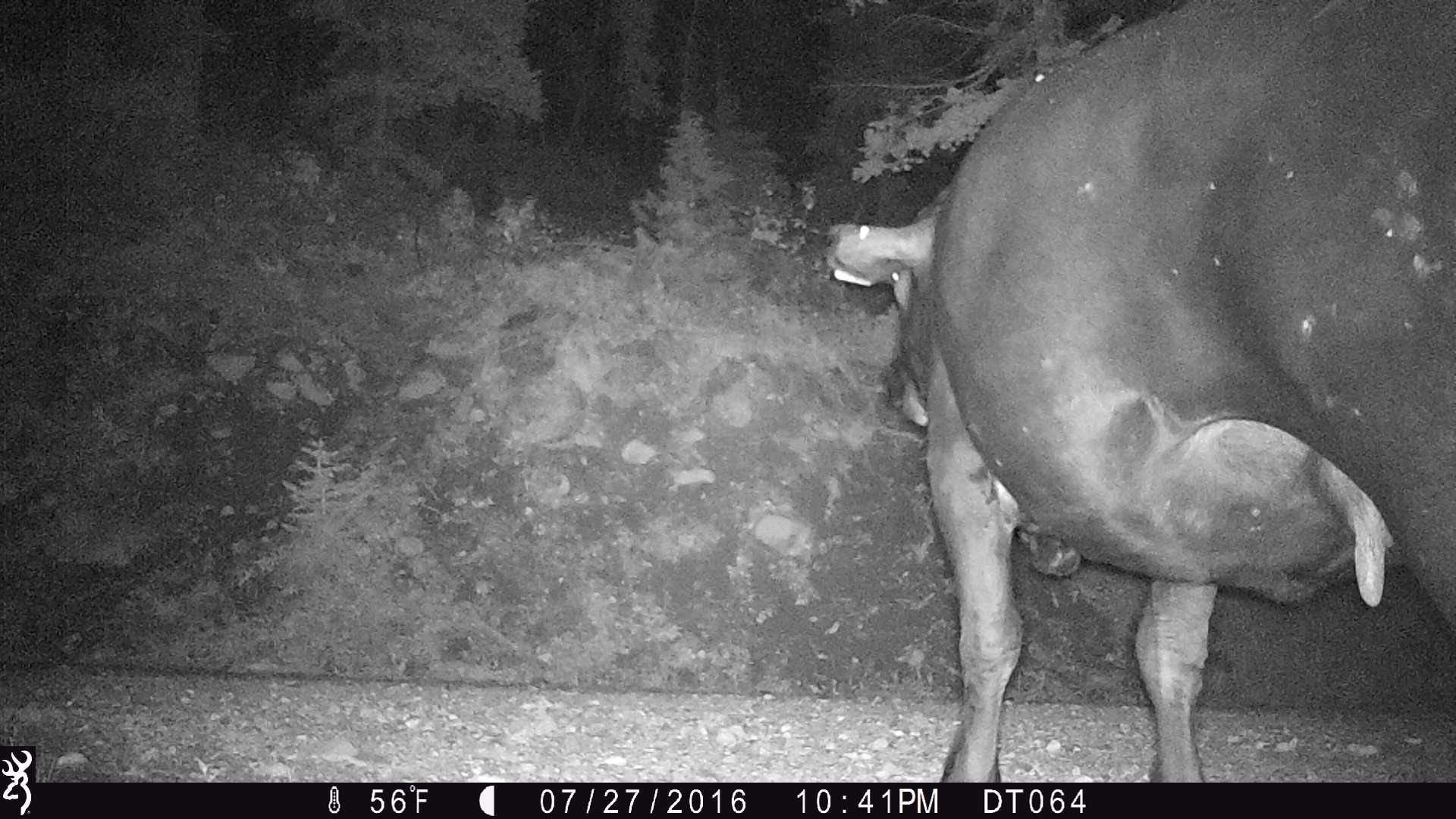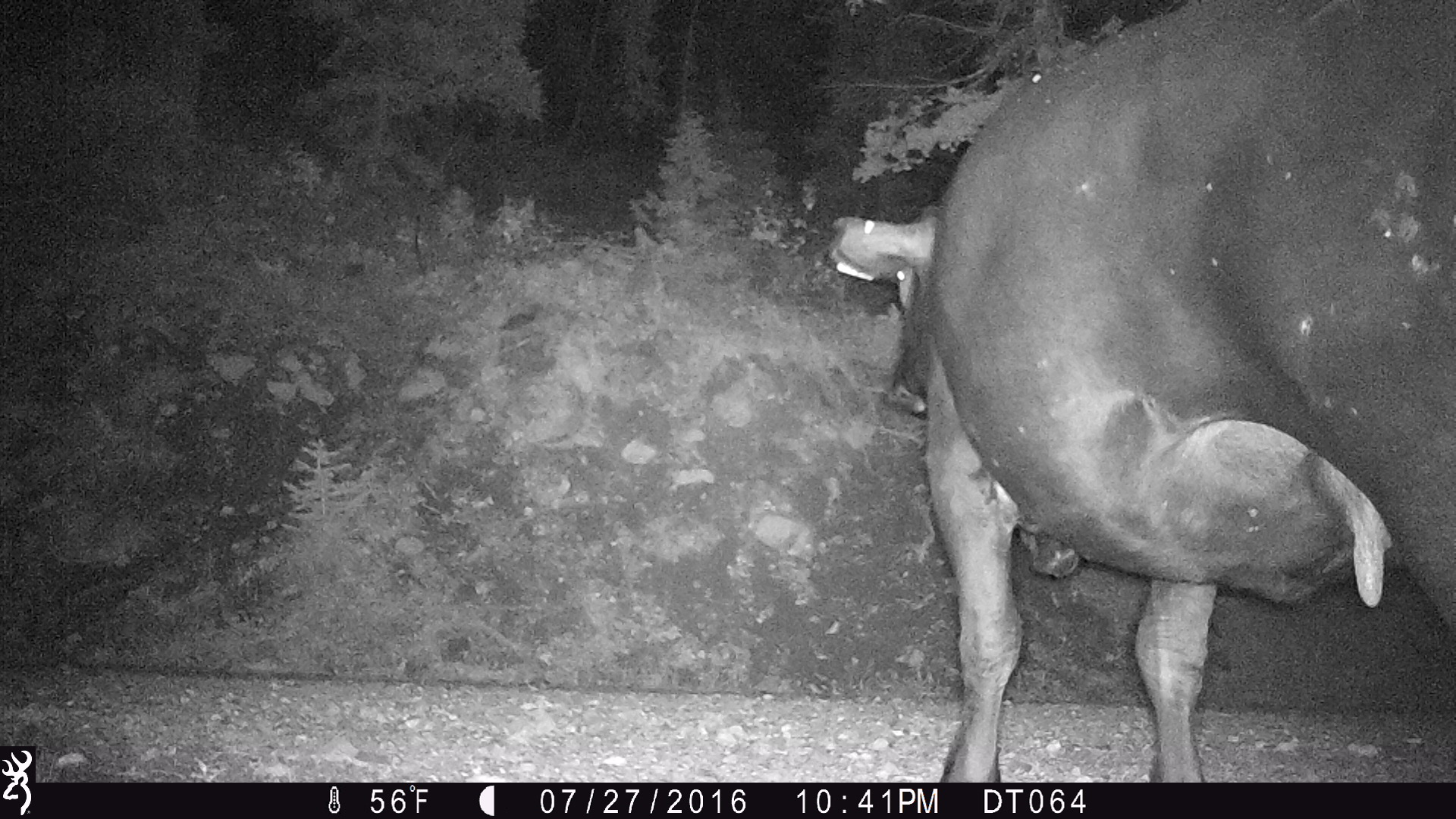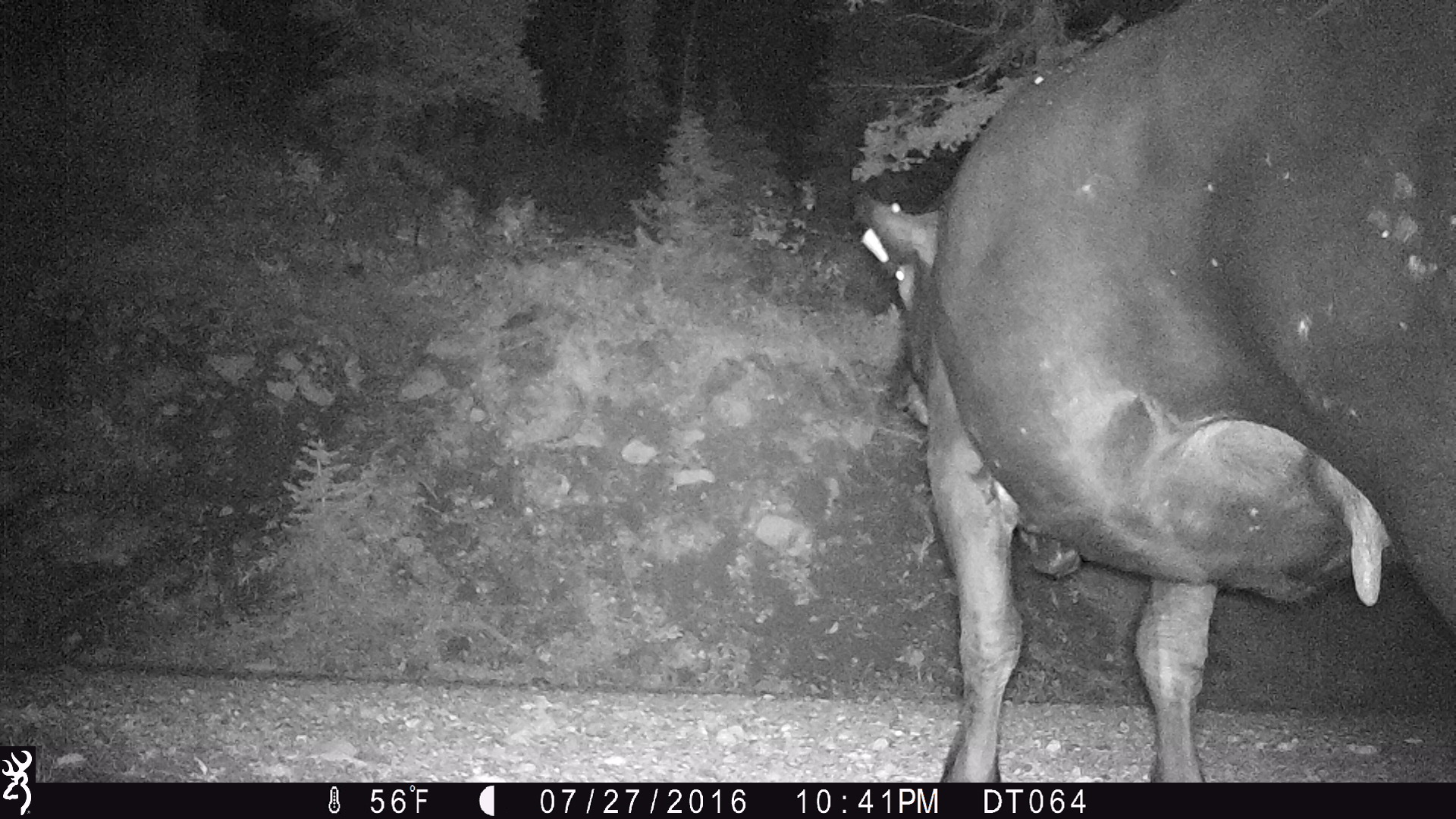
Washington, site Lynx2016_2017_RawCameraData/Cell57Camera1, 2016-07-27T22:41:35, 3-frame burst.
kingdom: Animalia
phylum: Chordata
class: Mammalia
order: Artiodactyla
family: Bovidae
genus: Bos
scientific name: Bos taurus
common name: domestic cattle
Domestic cattle (Bos taurus). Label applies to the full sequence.